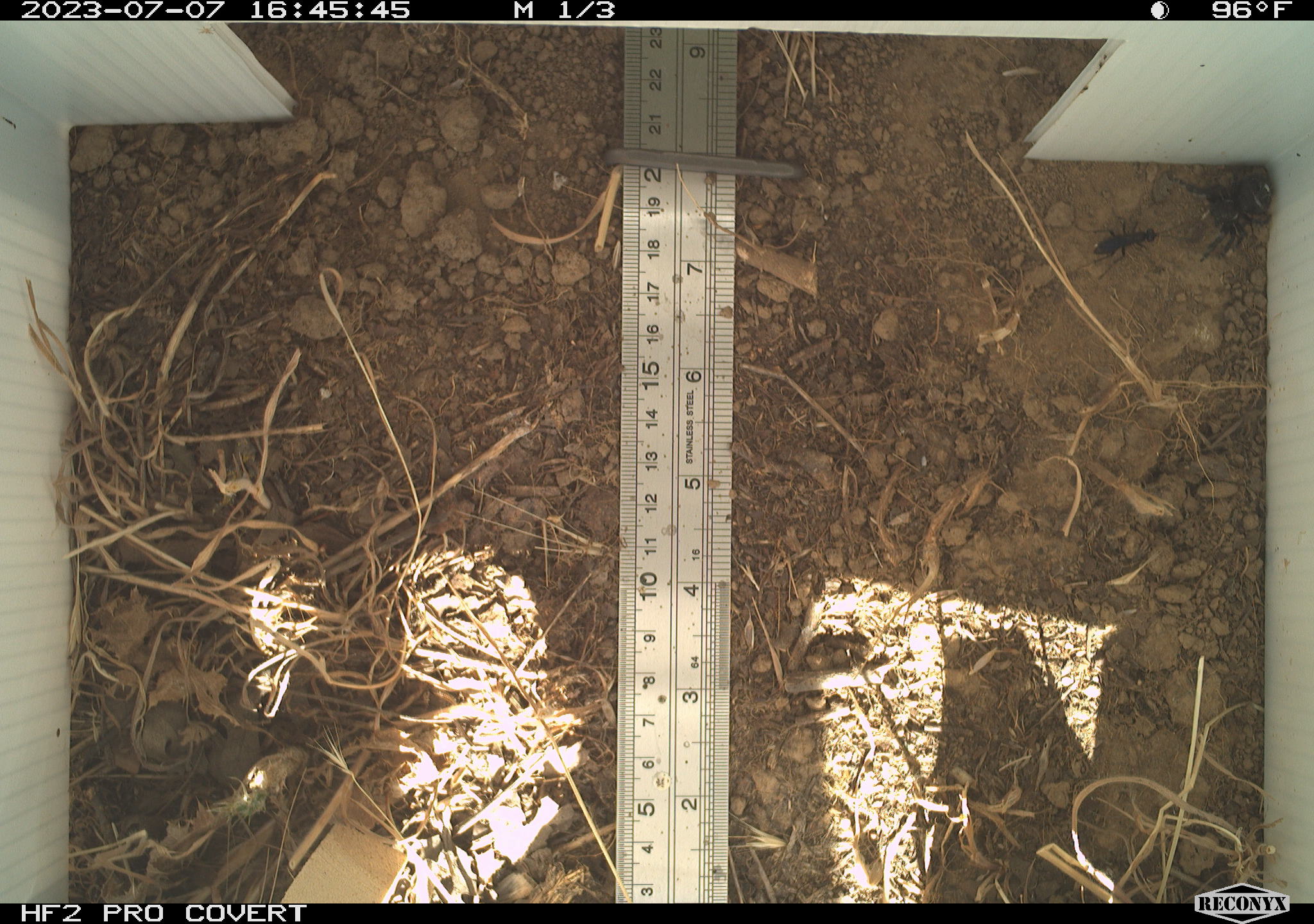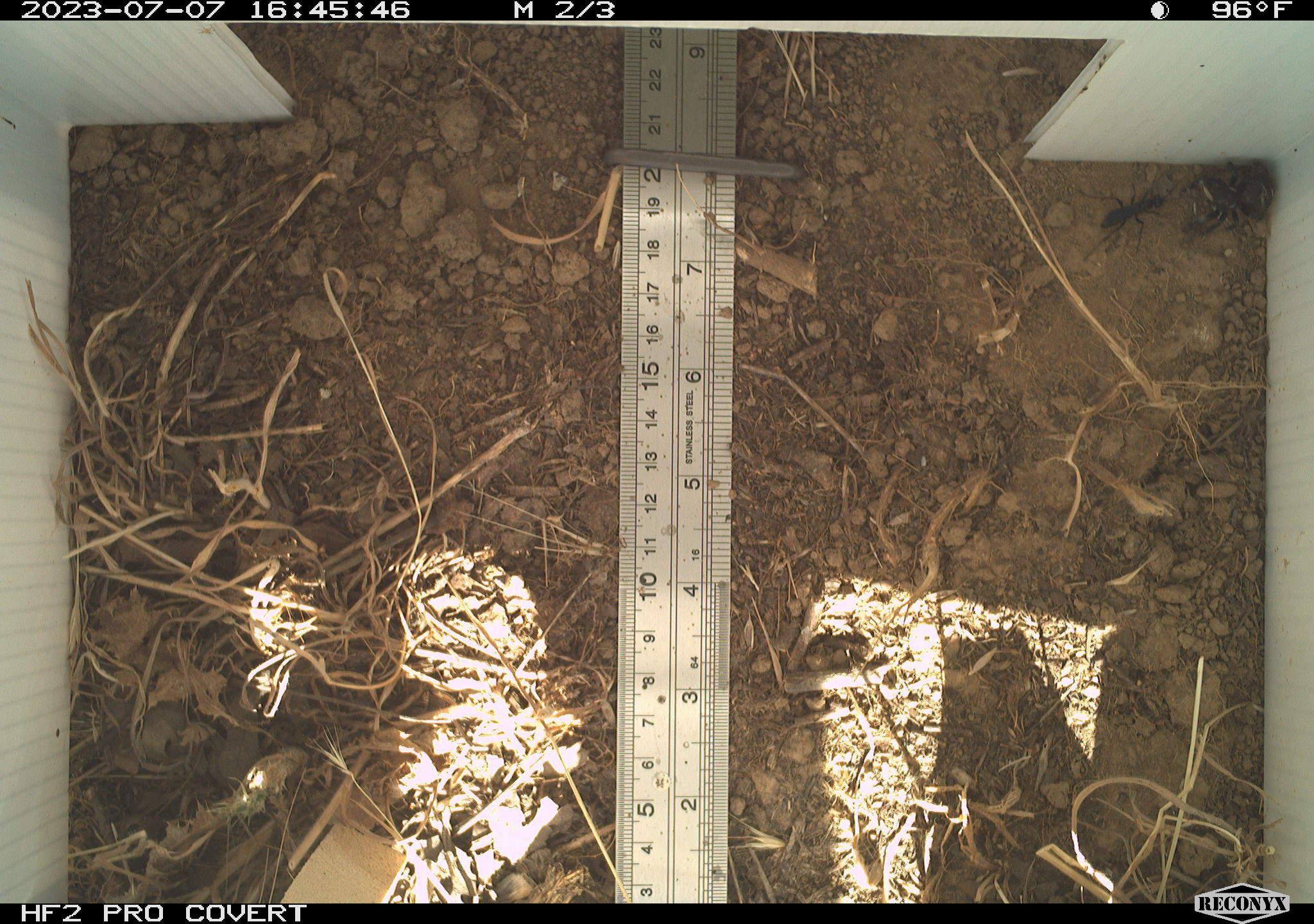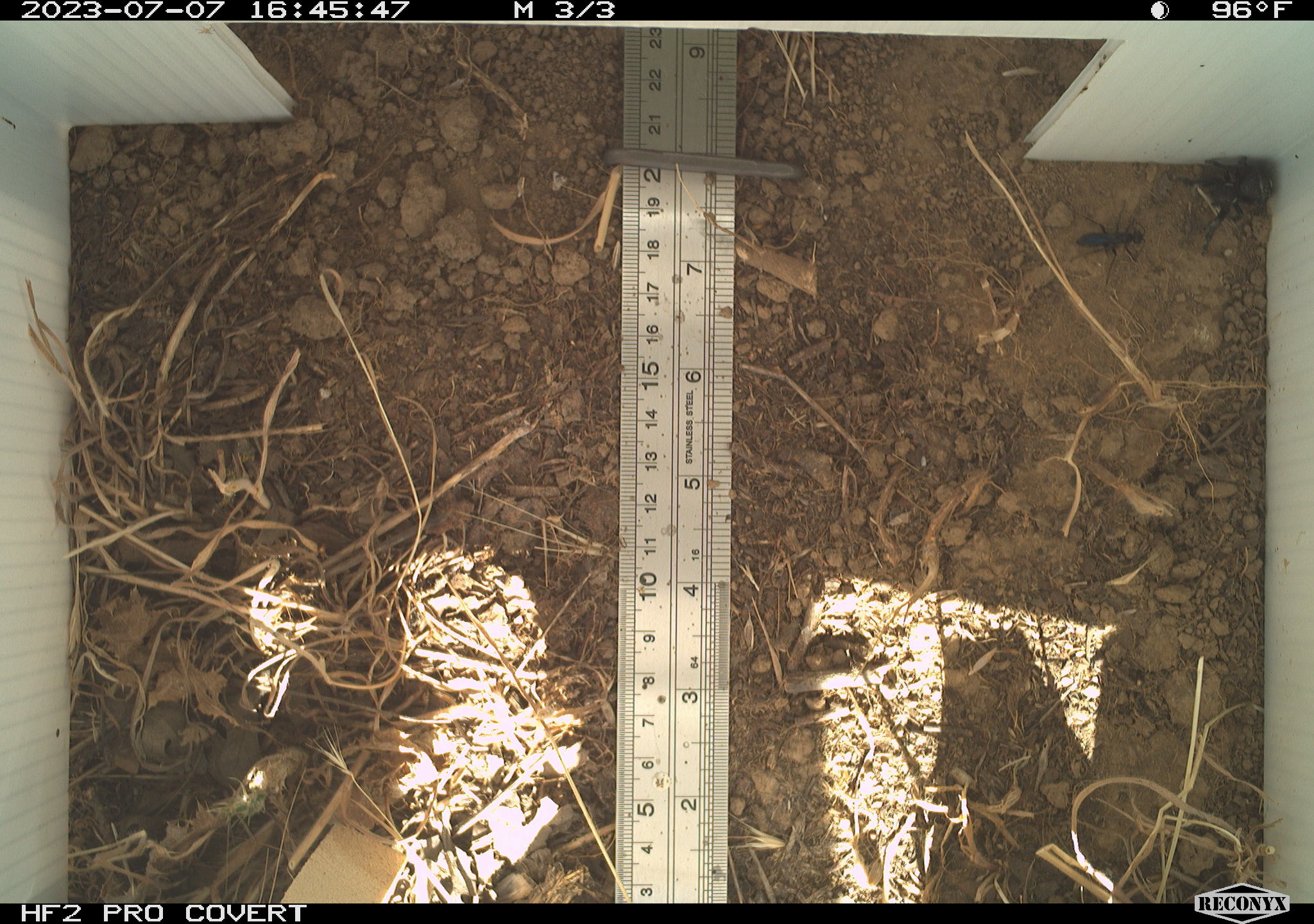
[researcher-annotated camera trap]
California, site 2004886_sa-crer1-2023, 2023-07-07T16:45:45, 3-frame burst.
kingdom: Animalia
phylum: Arthropoda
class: Arachnida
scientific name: Arachnida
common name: arachnids